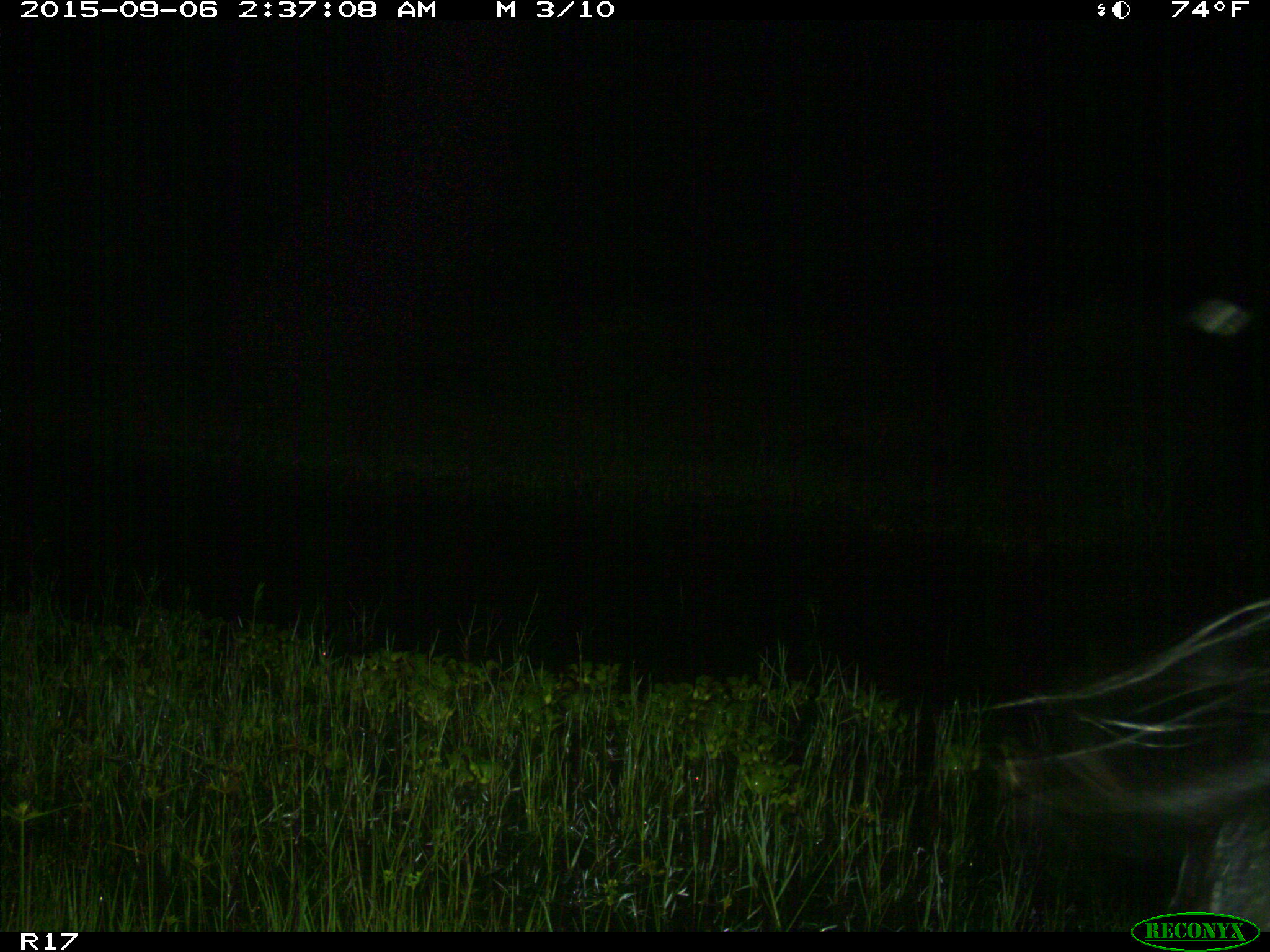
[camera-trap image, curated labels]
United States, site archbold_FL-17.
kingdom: Animalia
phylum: Chordata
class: Mammalia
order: Artiodactyla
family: Suidae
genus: Sus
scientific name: Sus scrofa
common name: wild boar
Sus scrofa (wild boar).